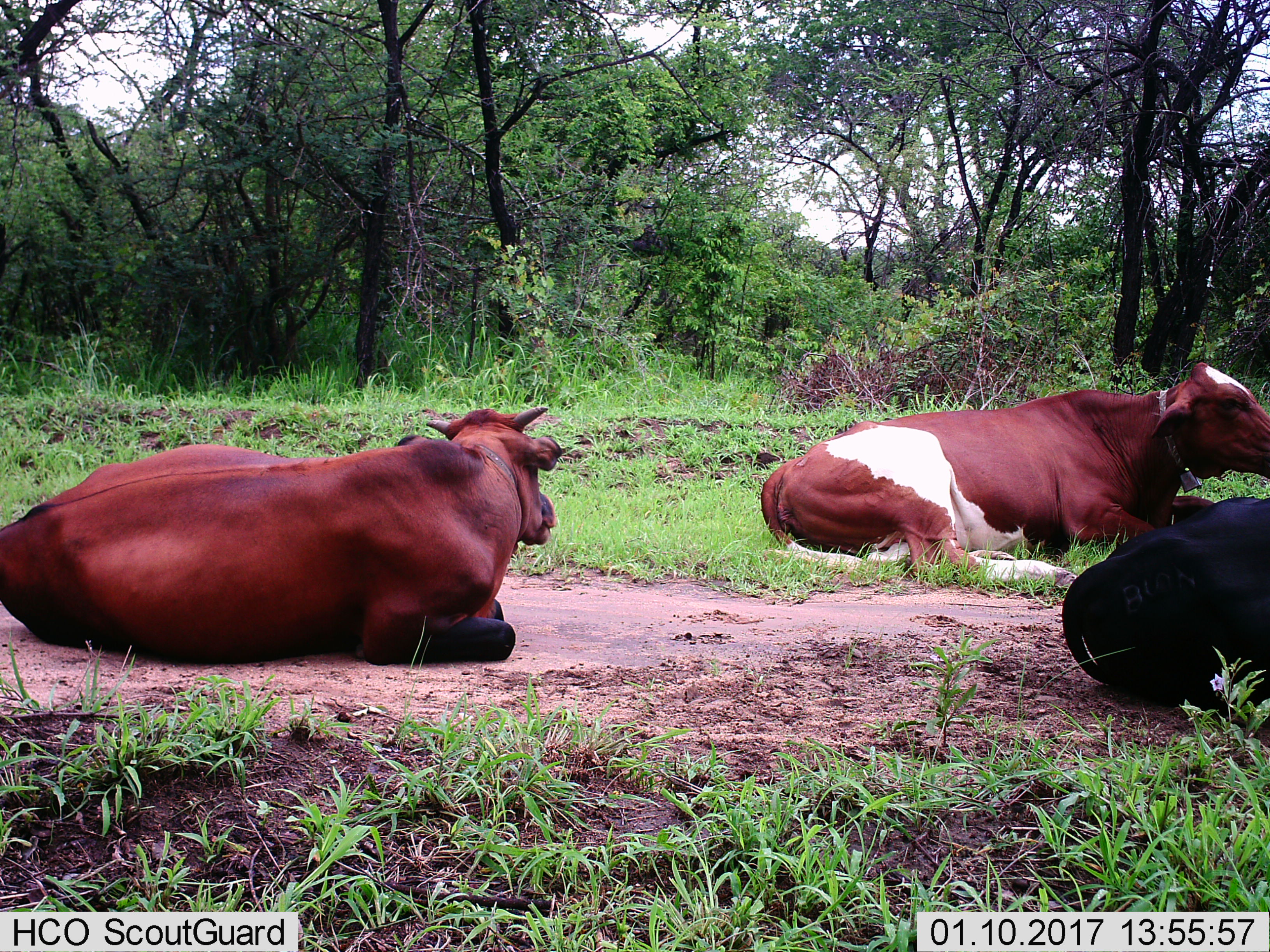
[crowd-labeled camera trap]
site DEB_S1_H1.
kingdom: Animalia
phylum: Chordata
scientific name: Vertebrata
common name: domestic animal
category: domesticanimal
Domesticanimal (domestic animal) (Vertebrata), count 3. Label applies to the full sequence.